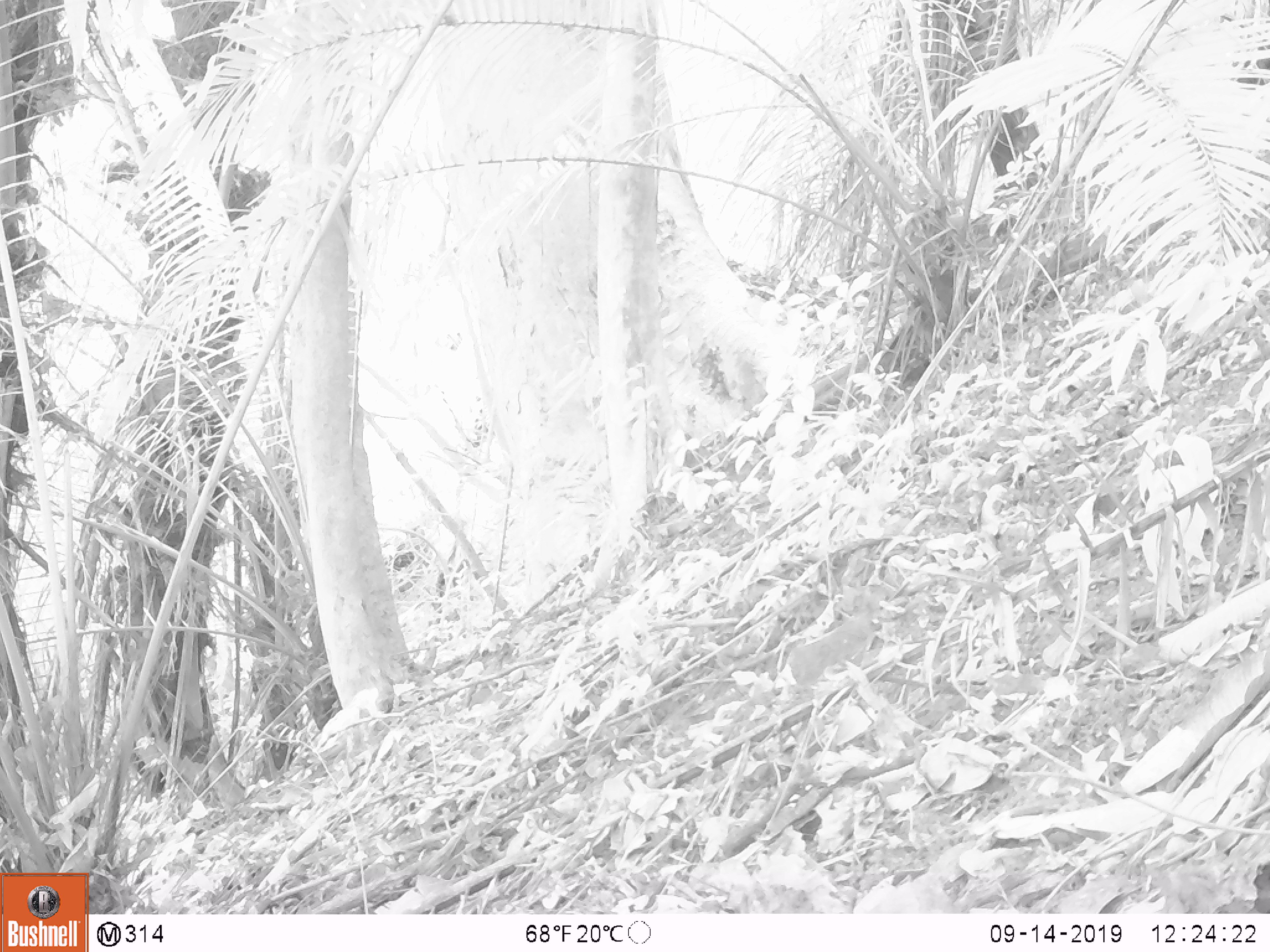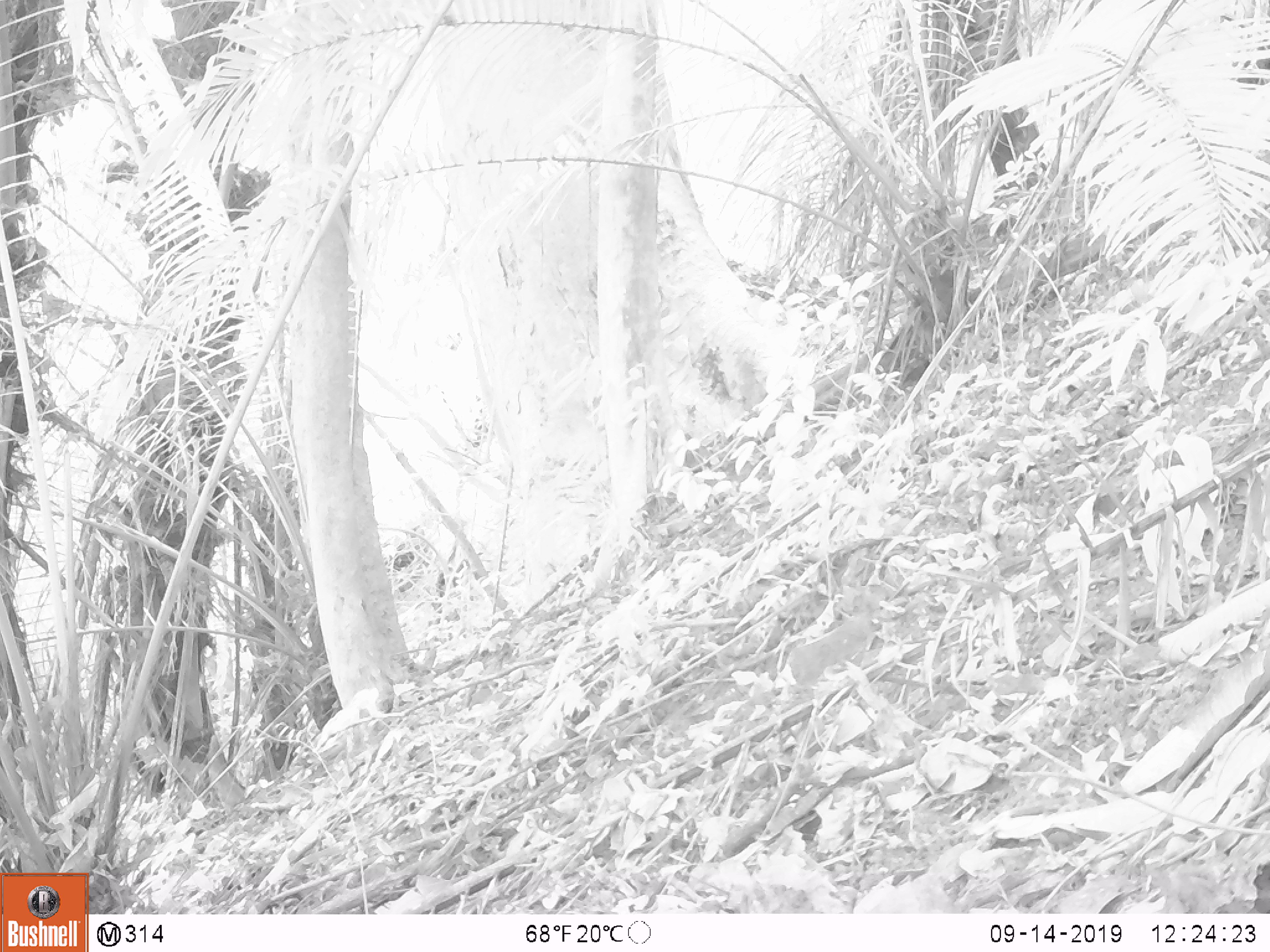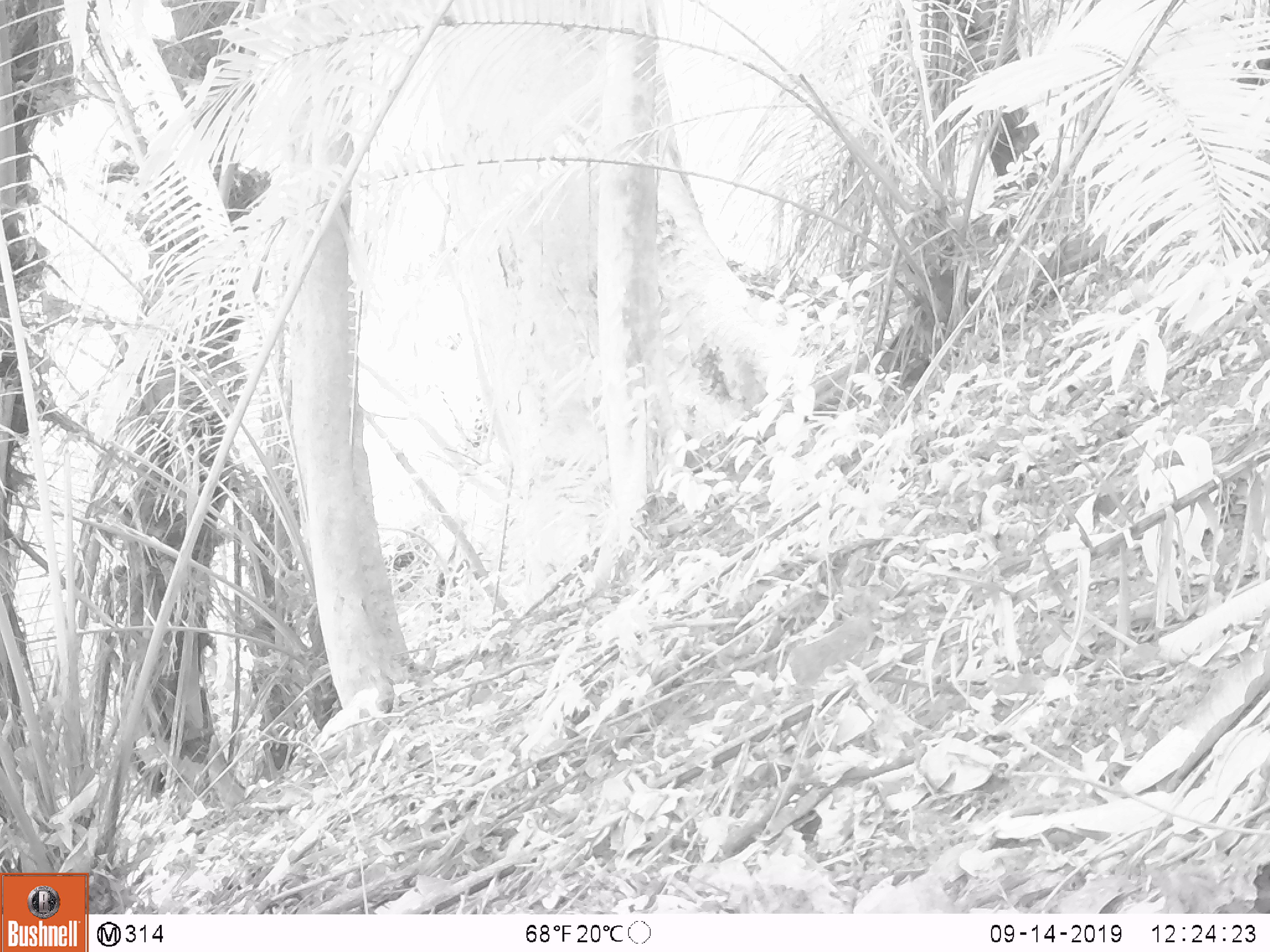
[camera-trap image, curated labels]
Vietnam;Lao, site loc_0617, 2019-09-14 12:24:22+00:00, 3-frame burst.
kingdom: Animalia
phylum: Chordata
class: Mammalia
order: Artiodactyla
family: Suidae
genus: Sus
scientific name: Sus scrofa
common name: eurasian wild pig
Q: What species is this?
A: Eurasian wild pig (Sus scrofa).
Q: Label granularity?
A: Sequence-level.